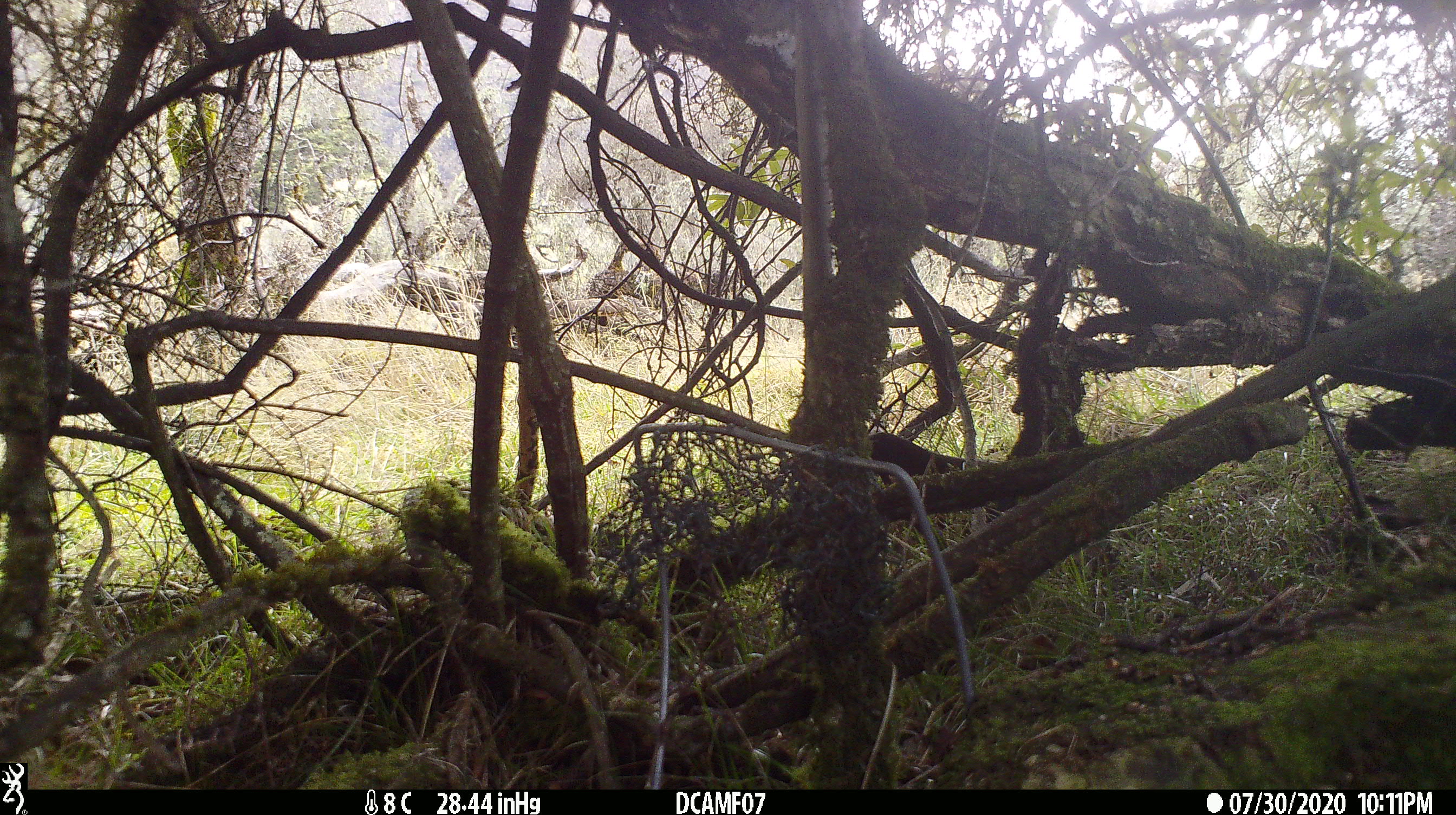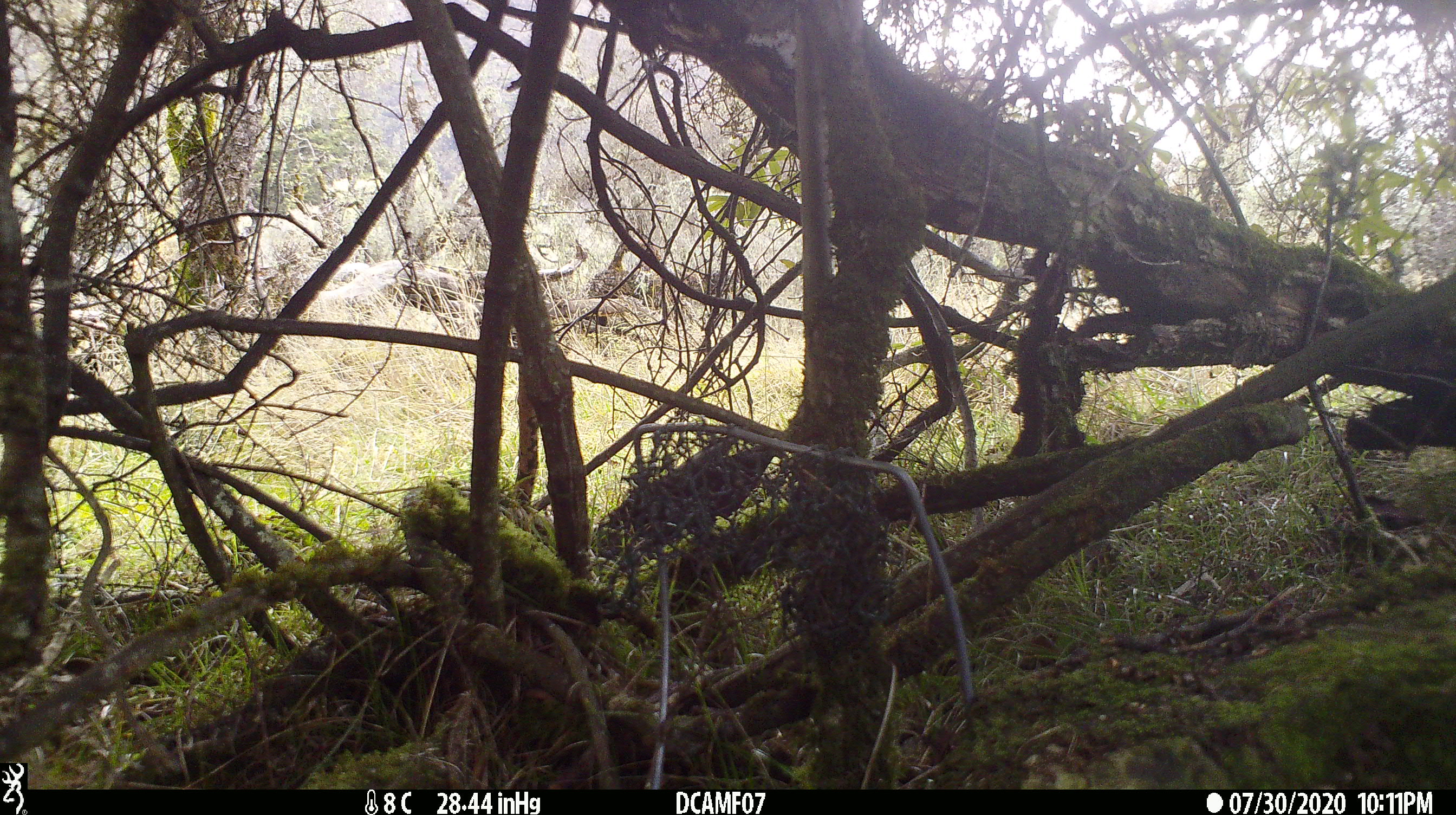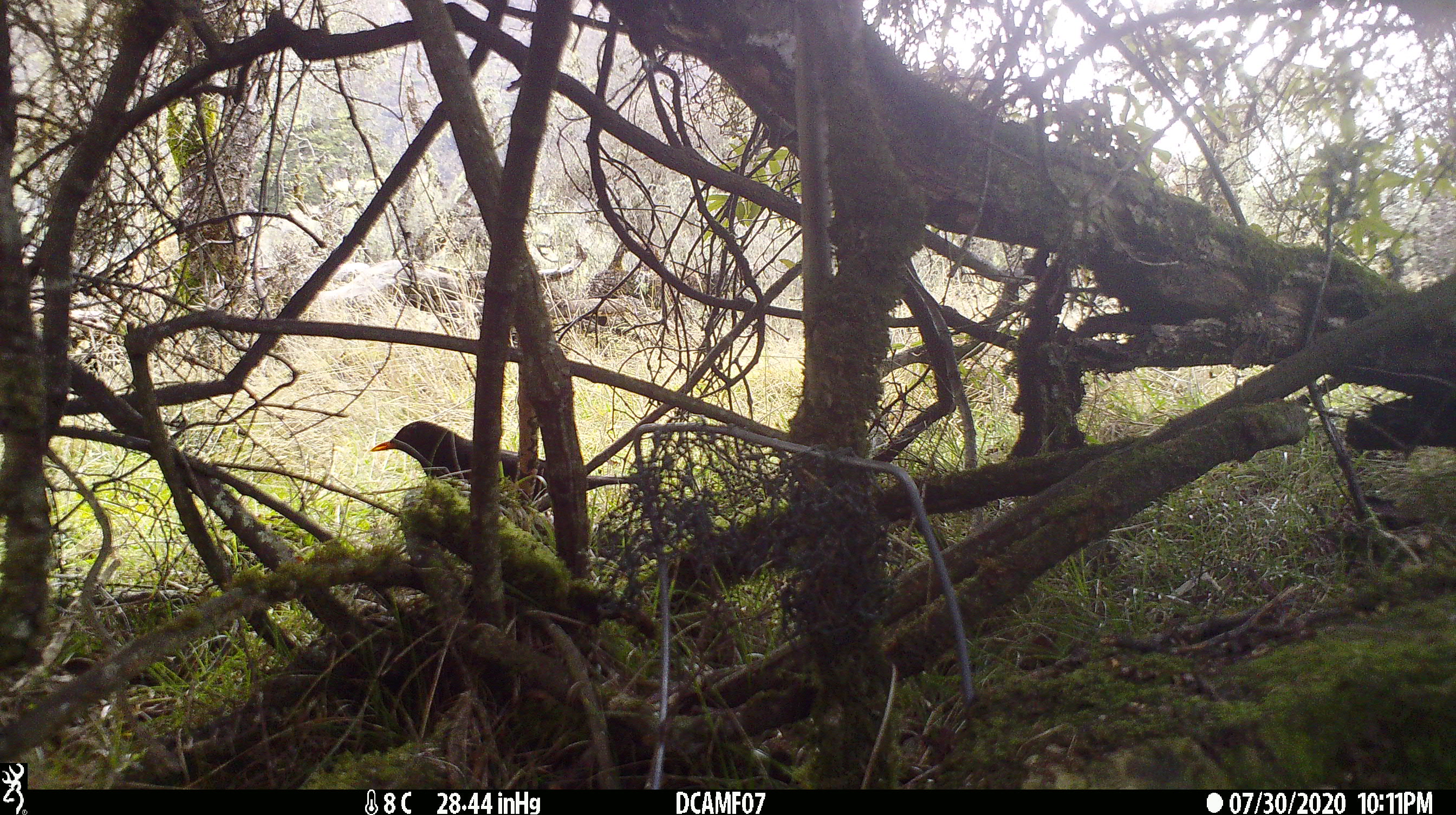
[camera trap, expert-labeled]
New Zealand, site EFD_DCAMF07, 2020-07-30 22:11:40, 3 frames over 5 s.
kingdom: Animalia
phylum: Chordata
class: Aves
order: Passeriformes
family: Turdidae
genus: Turdus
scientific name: Turdus merula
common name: eurasian blackbird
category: blackbird